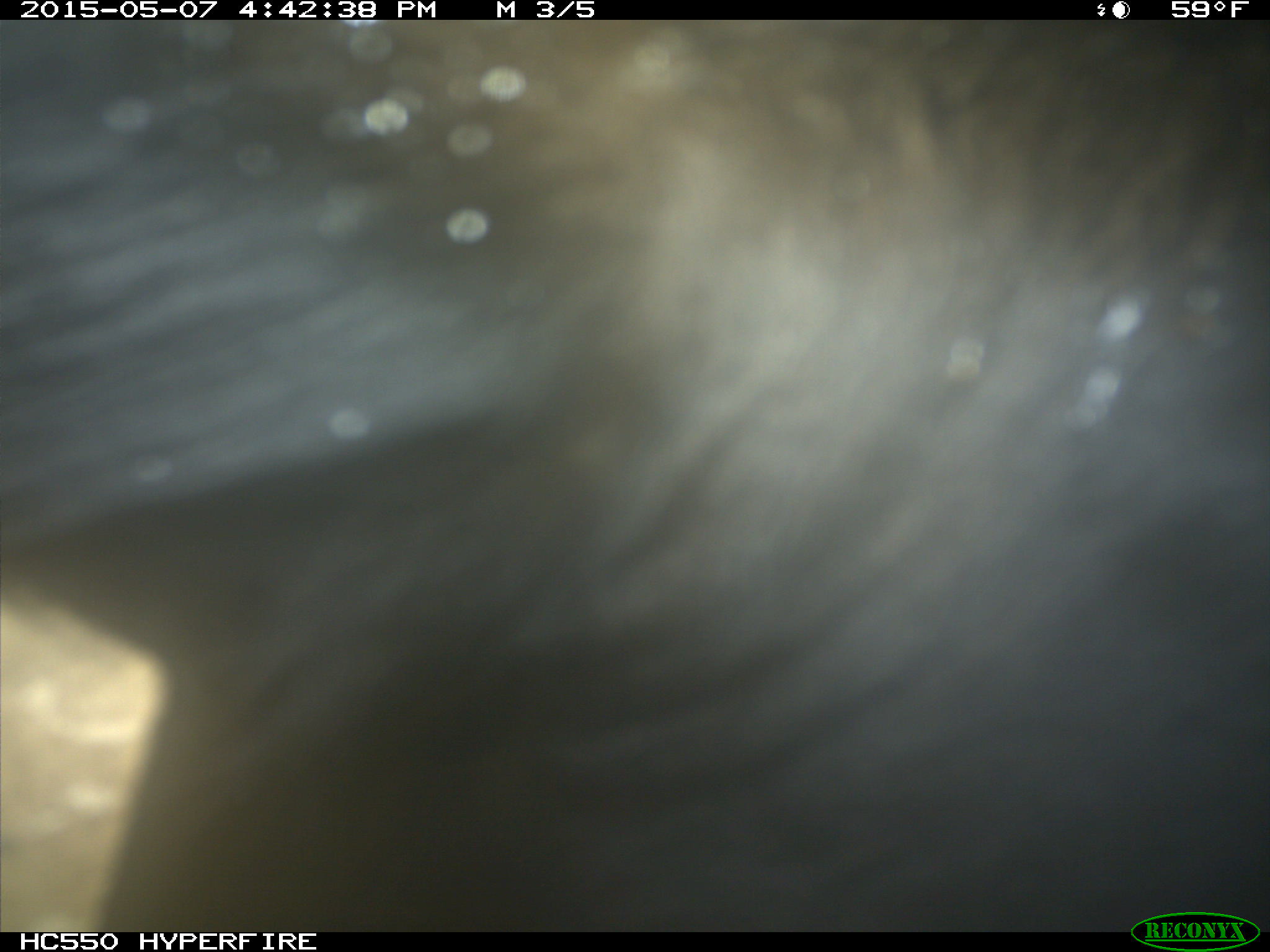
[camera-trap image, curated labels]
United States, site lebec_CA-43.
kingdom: Animalia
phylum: Chordata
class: Mammalia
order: Artiodactyla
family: Bovidae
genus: Bos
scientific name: Bos taurus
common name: domestic cow